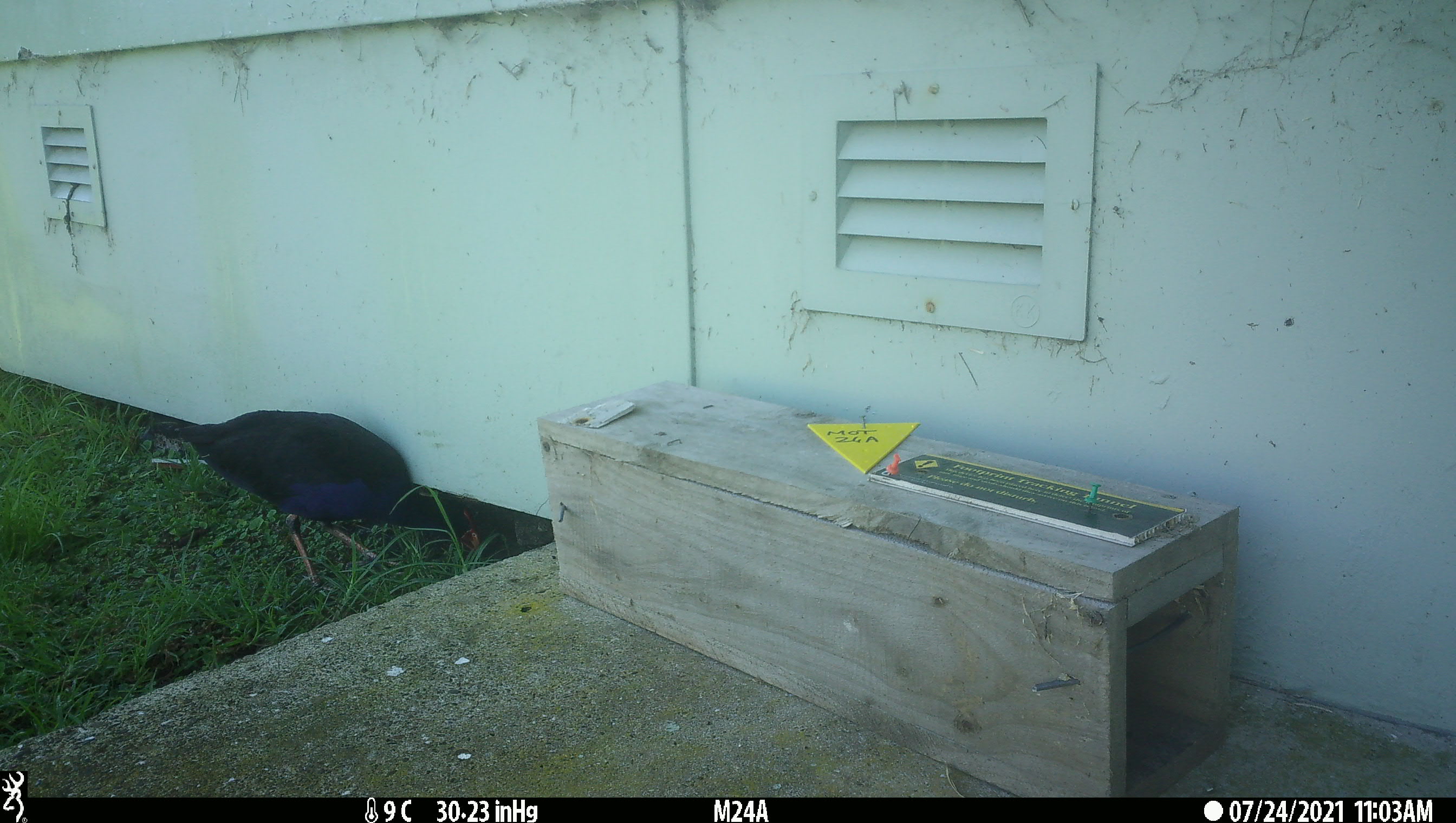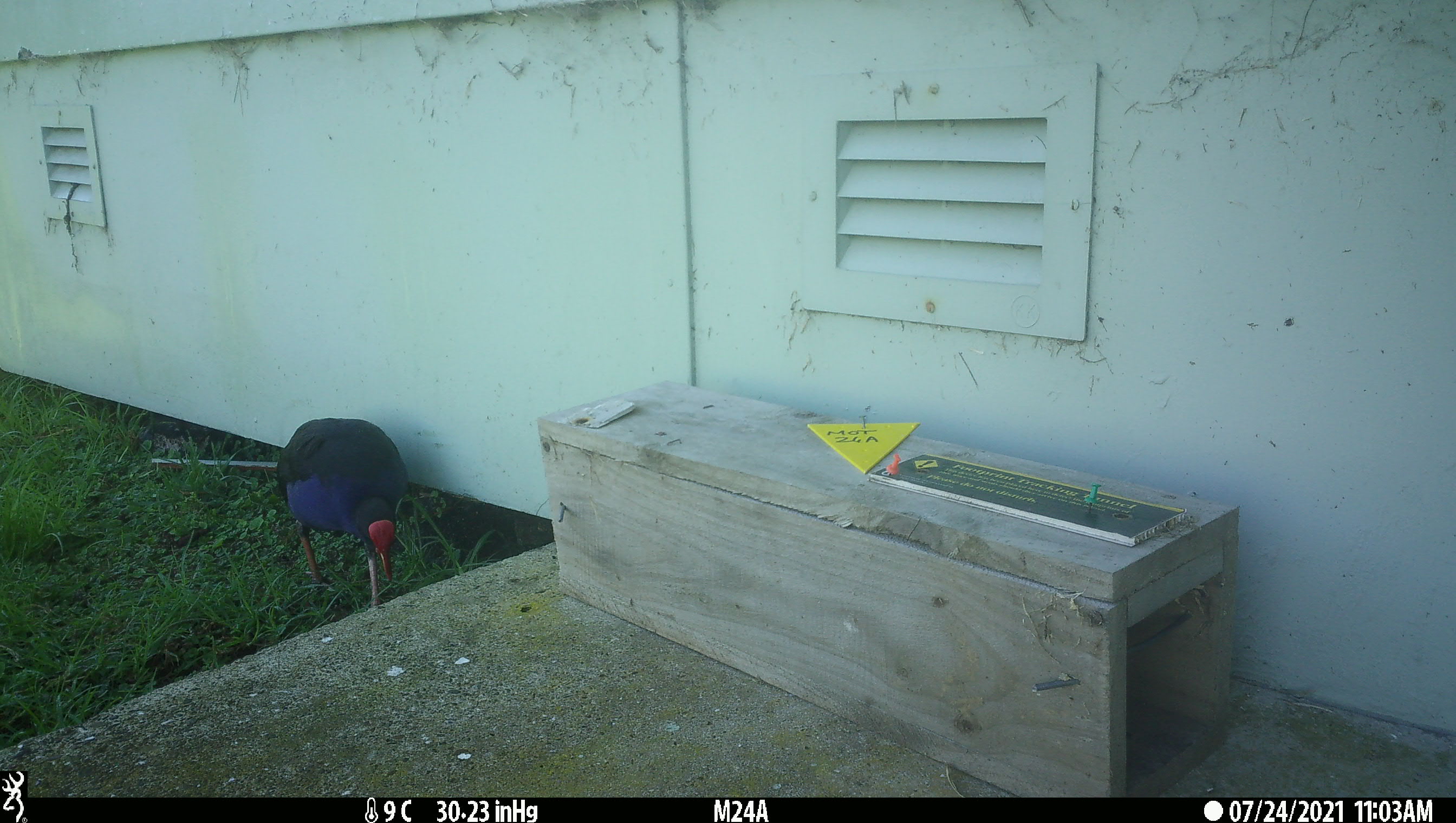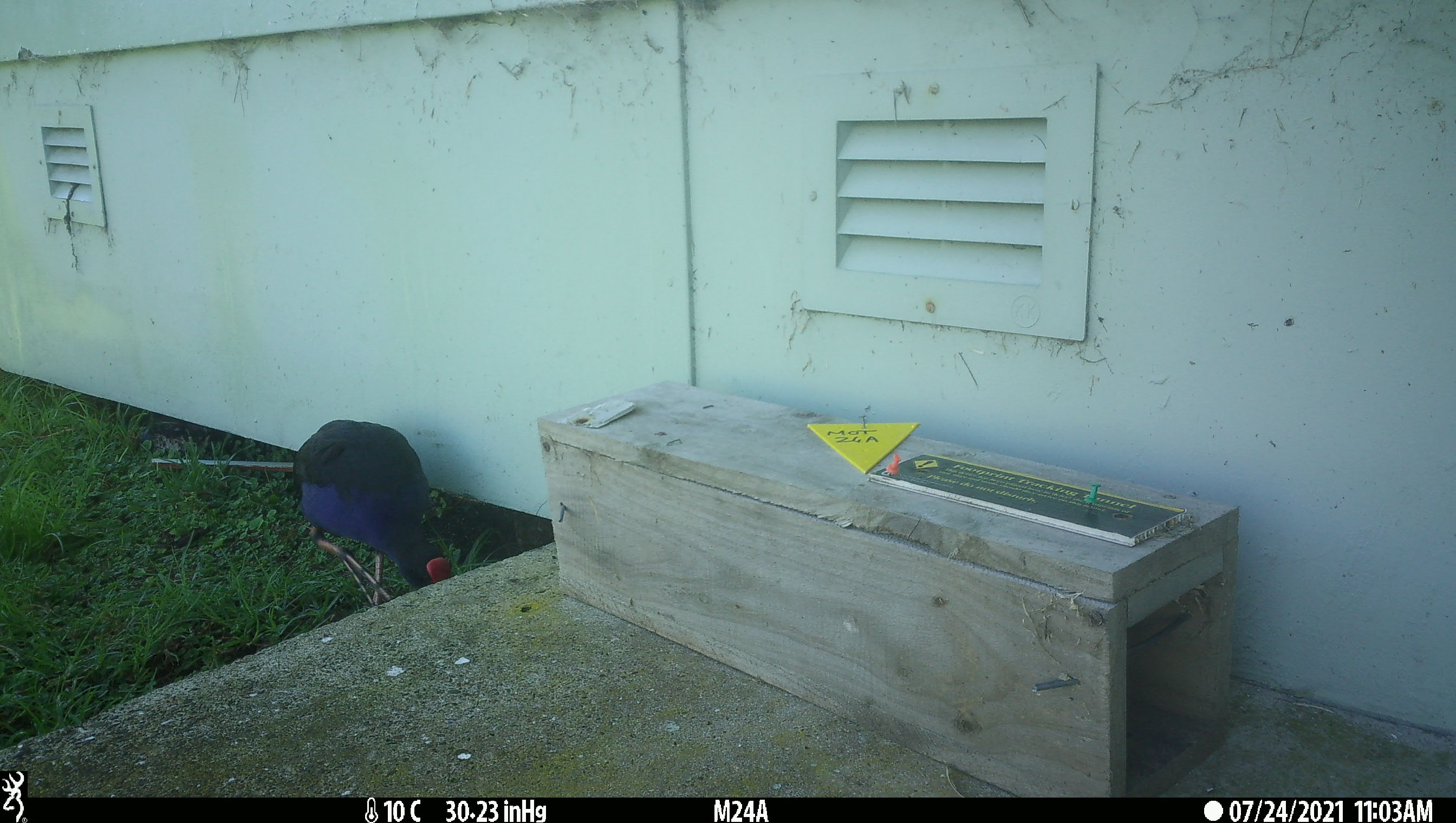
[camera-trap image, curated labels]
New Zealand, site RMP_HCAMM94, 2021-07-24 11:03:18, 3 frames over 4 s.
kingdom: Animalia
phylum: Chordata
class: Aves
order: Gruiformes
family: Rallidae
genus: Porphyrio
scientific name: Porphyrio melanotus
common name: australasian swamphen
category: pukeko